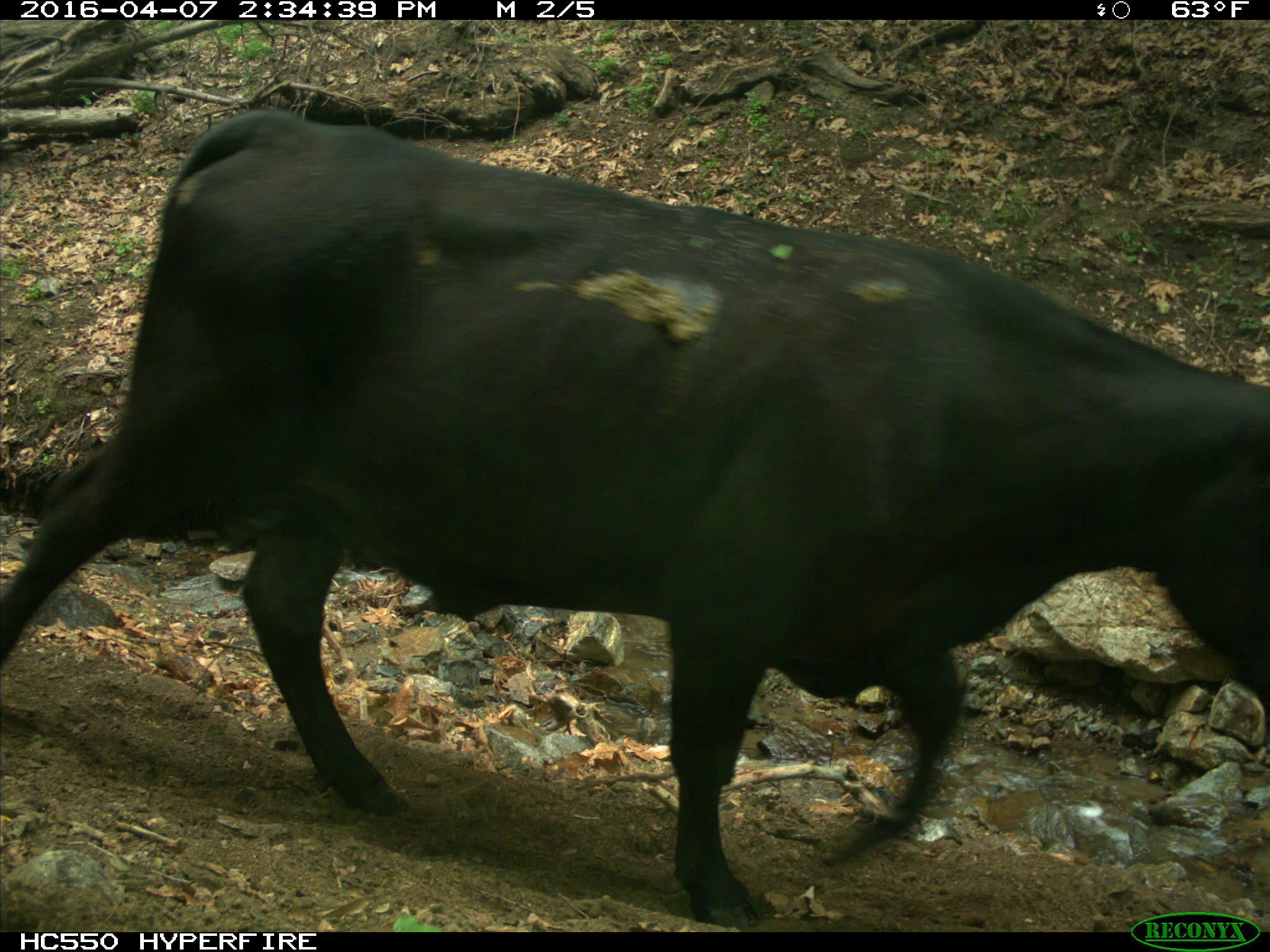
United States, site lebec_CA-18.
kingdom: Animalia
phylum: Chordata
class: Mammalia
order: Artiodactyla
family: Bovidae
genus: Bos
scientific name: Bos taurus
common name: domestic cow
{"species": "Bos taurus (domestic cow)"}